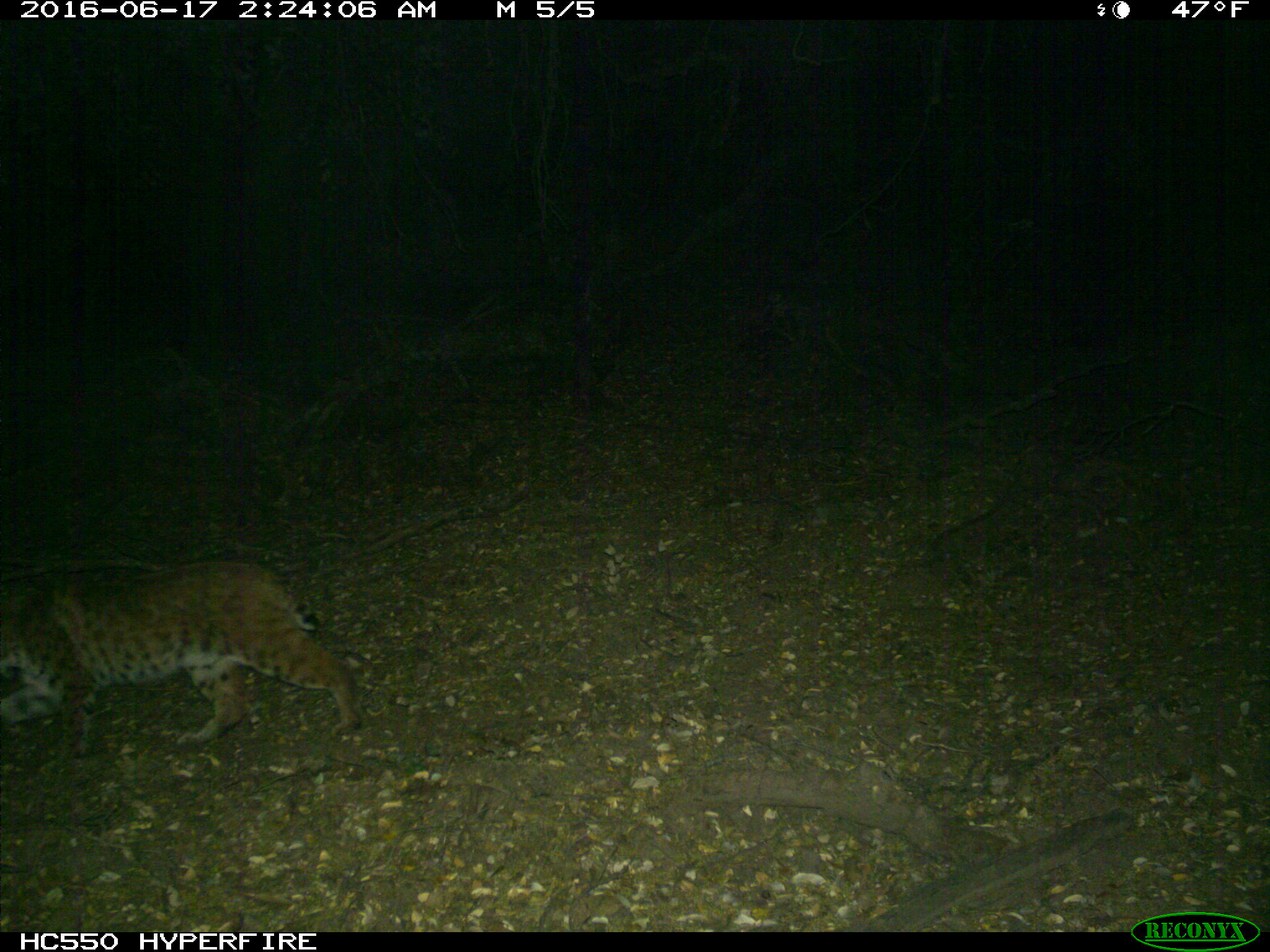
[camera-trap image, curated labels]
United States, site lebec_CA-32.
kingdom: Animalia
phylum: Chordata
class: Mammalia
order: Carnivora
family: Felidae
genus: Lynx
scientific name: Lynx rufus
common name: bobcat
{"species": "Lynx rufus (bobcat)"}